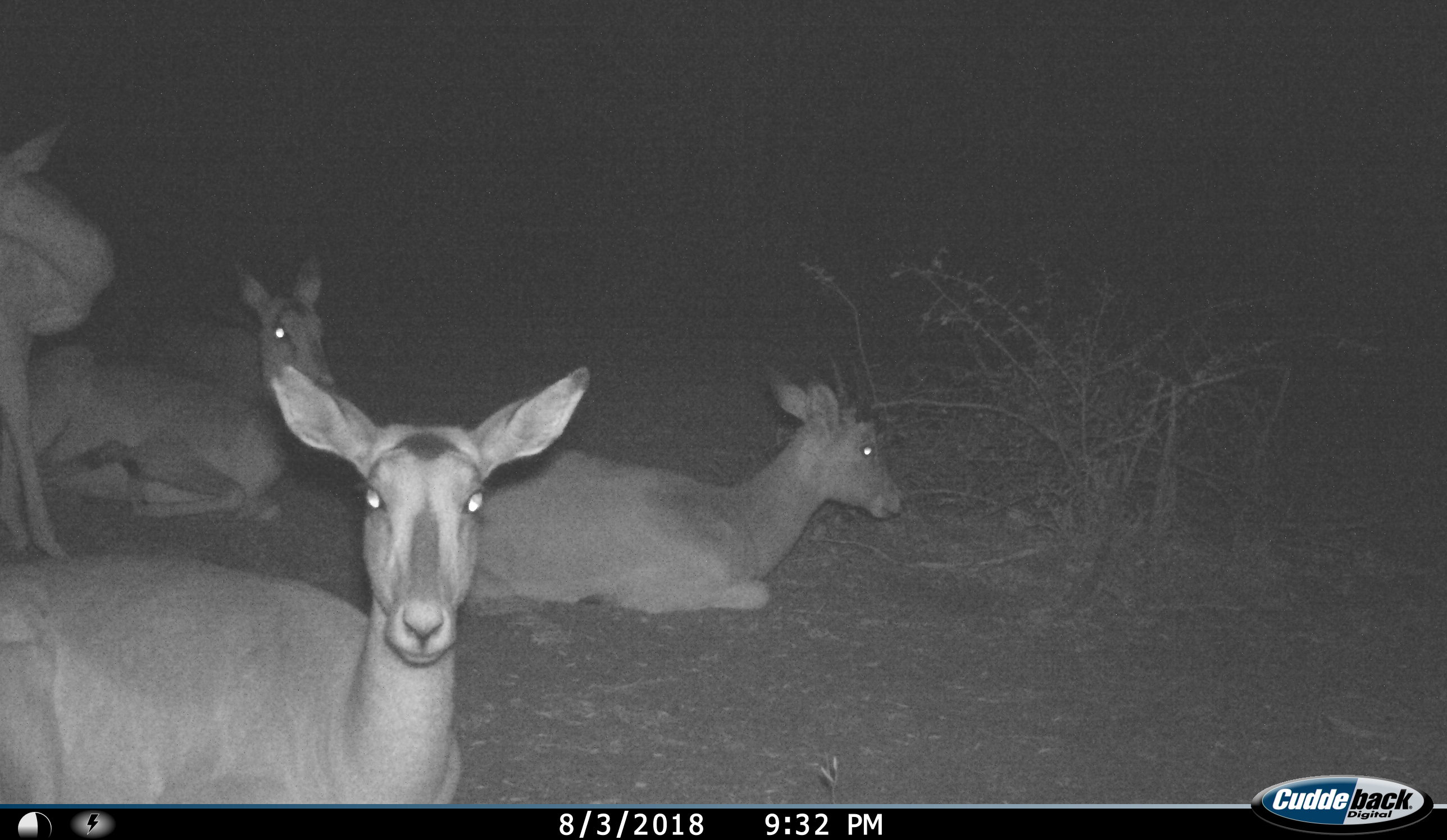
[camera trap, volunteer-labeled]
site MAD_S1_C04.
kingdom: Animalia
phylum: Chordata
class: Mammalia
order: Artiodactyla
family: Bovidae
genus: Aepyceros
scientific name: Aepyceros melampus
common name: impala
Impala (Aepyceros melampus), count 4. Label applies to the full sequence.